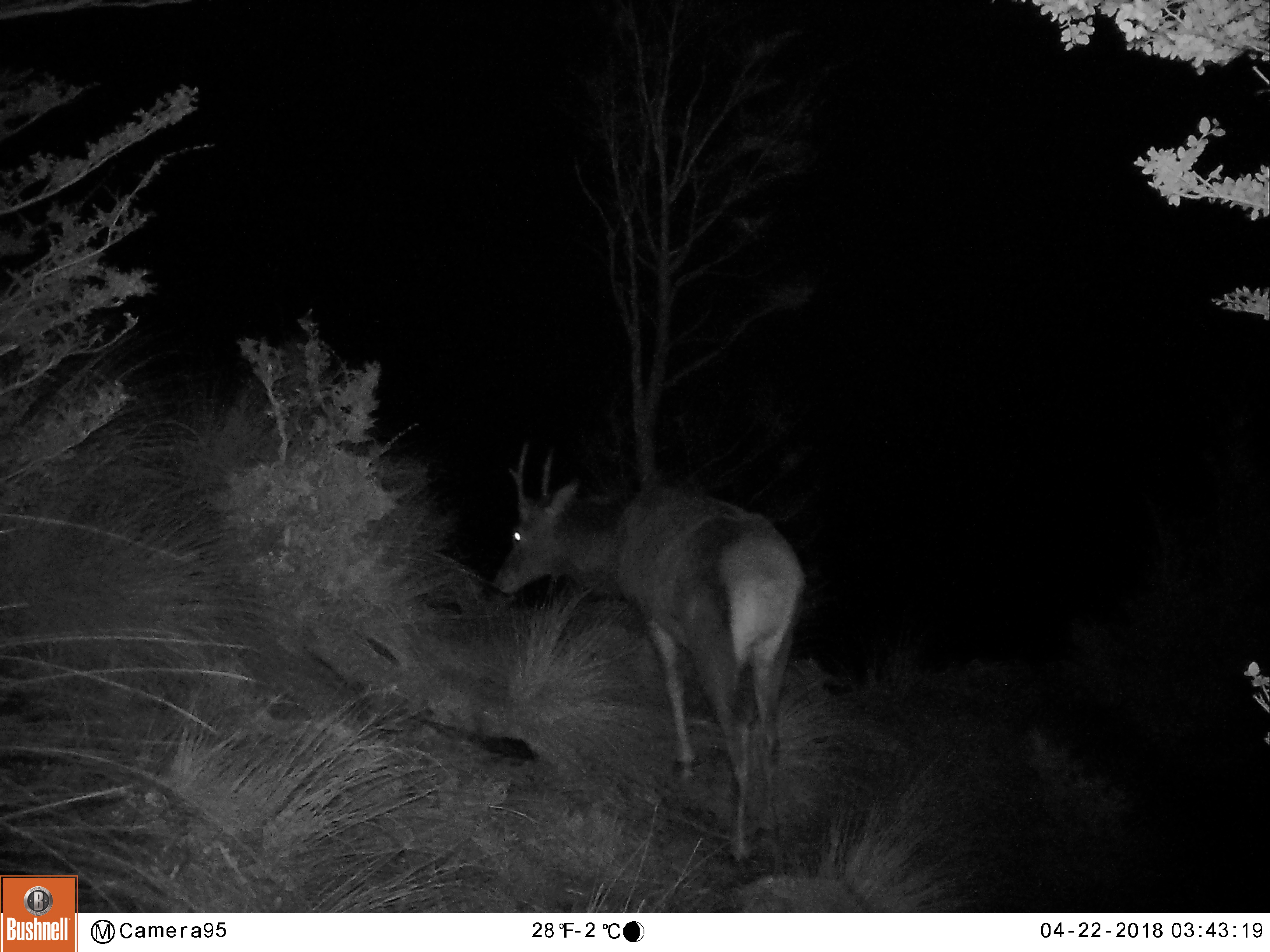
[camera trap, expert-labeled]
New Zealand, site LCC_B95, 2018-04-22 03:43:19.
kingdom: Animalia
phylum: Chordata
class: Mammalia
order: Artiodactyla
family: Cervidae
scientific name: Cervidae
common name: deer